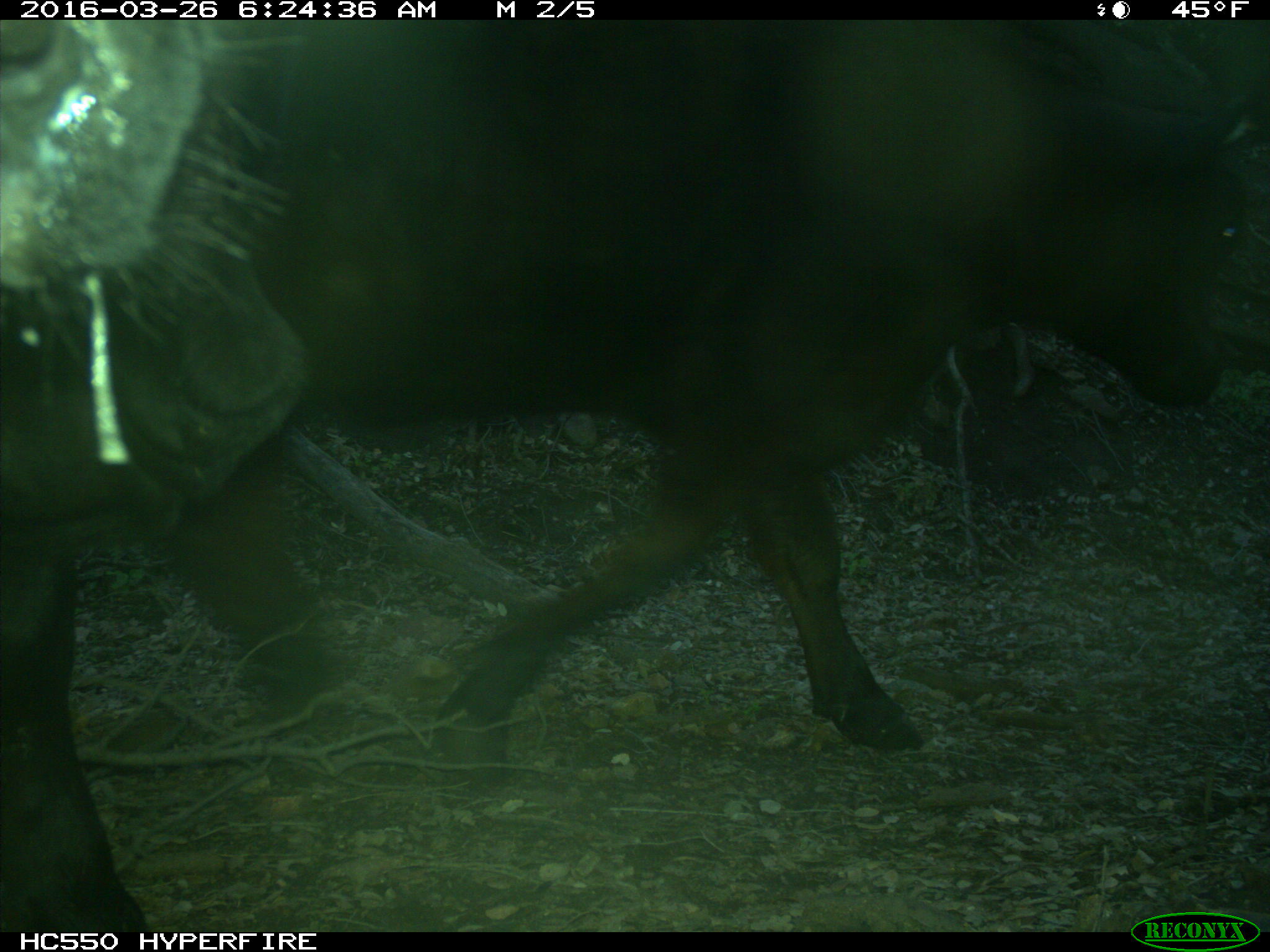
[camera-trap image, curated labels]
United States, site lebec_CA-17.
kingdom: Animalia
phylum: Chordata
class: Mammalia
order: Artiodactyla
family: Bovidae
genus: Bos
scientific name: Bos taurus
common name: domestic cow